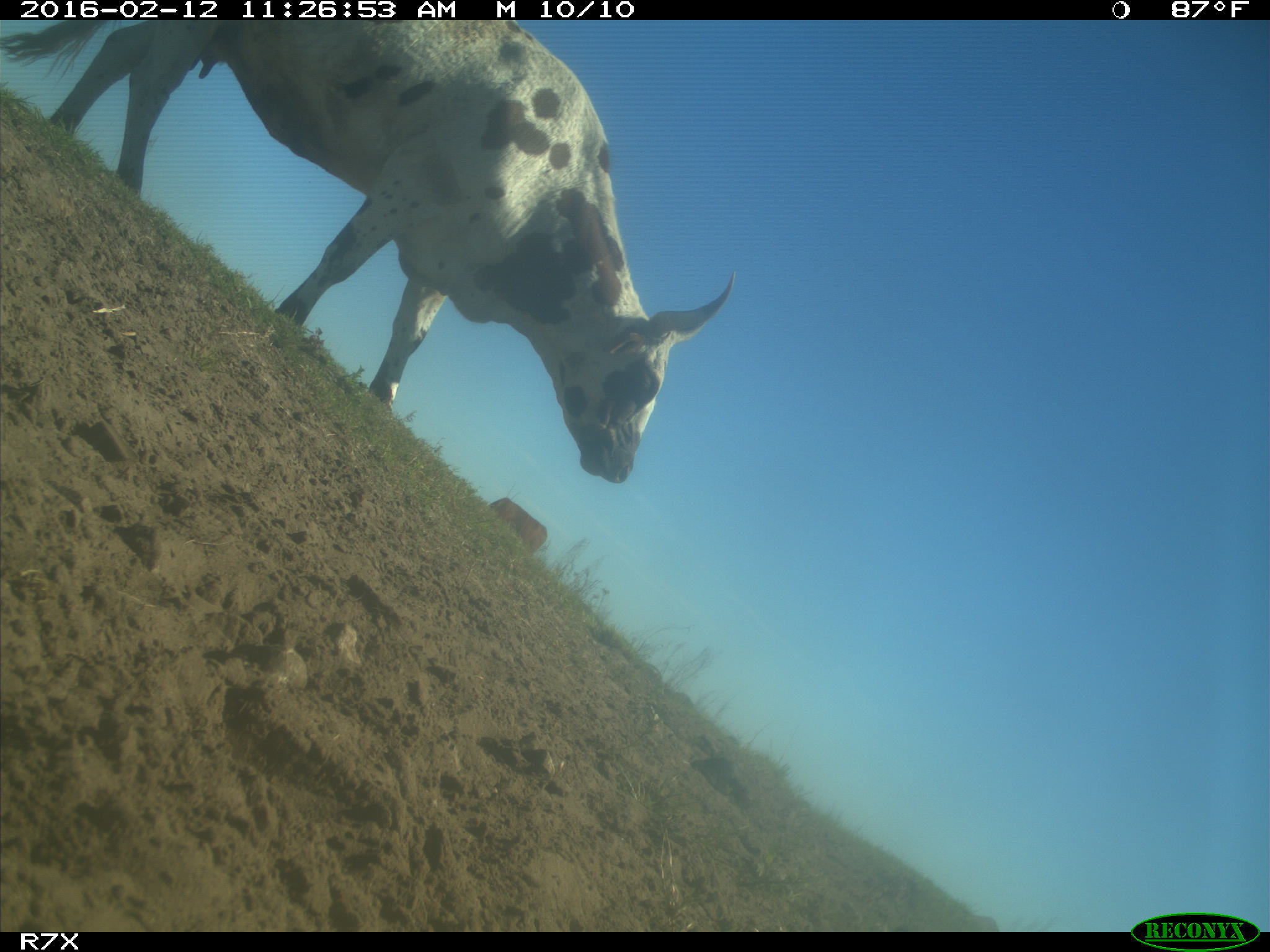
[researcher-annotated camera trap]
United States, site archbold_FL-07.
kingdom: Animalia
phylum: Chordata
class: Mammalia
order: Artiodactyla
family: Bovidae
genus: Bos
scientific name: Bos taurus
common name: domestic cow